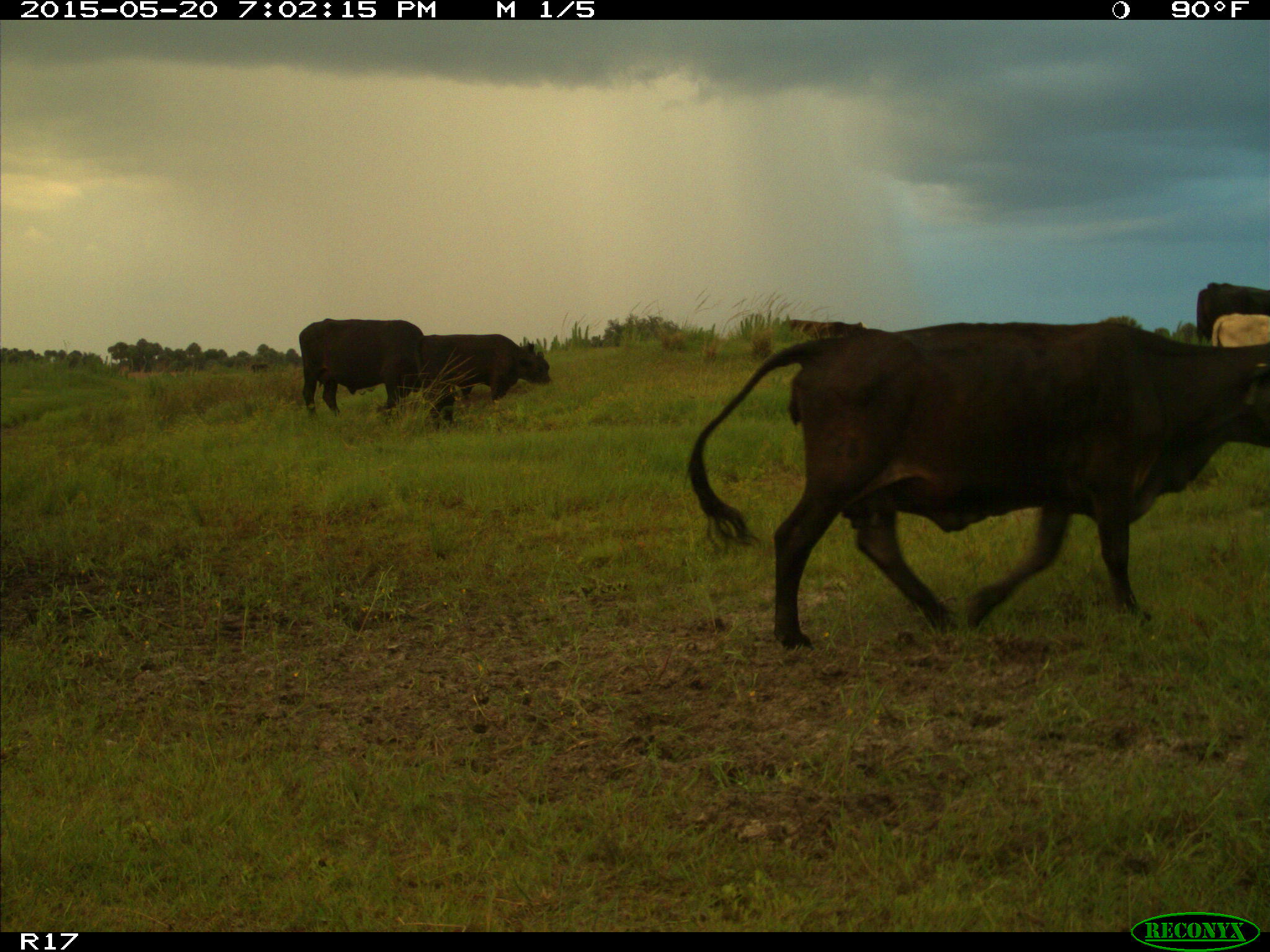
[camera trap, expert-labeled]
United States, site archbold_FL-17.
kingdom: Animalia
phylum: Chordata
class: Mammalia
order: Artiodactyla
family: Bovidae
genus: Bos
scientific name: Bos taurus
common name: domestic cow